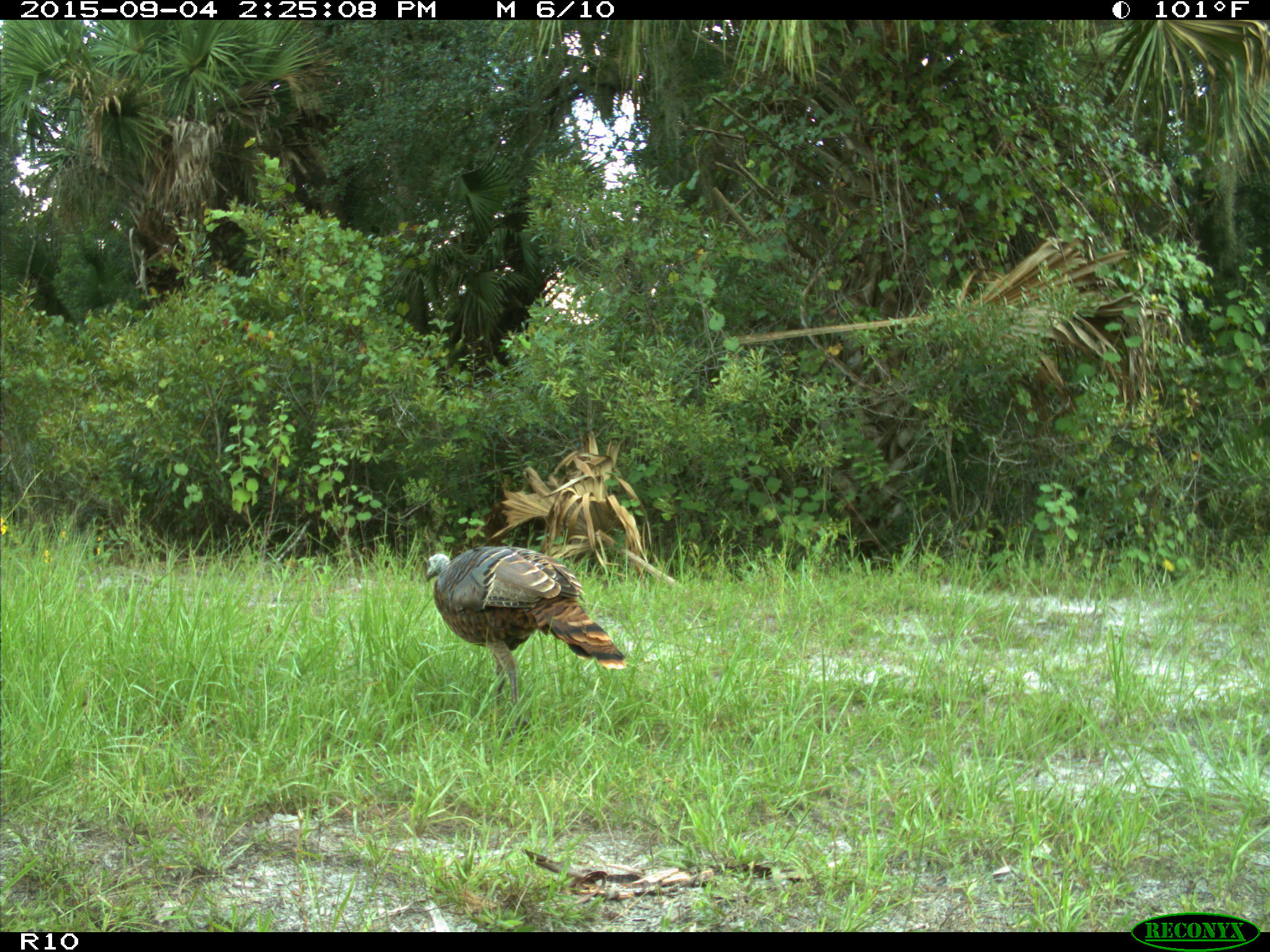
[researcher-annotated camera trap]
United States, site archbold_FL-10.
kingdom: Animalia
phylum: Chordata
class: Aves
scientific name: Aves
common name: birds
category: unidentified bird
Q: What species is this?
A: Unidentified bird (birds) (Aves).